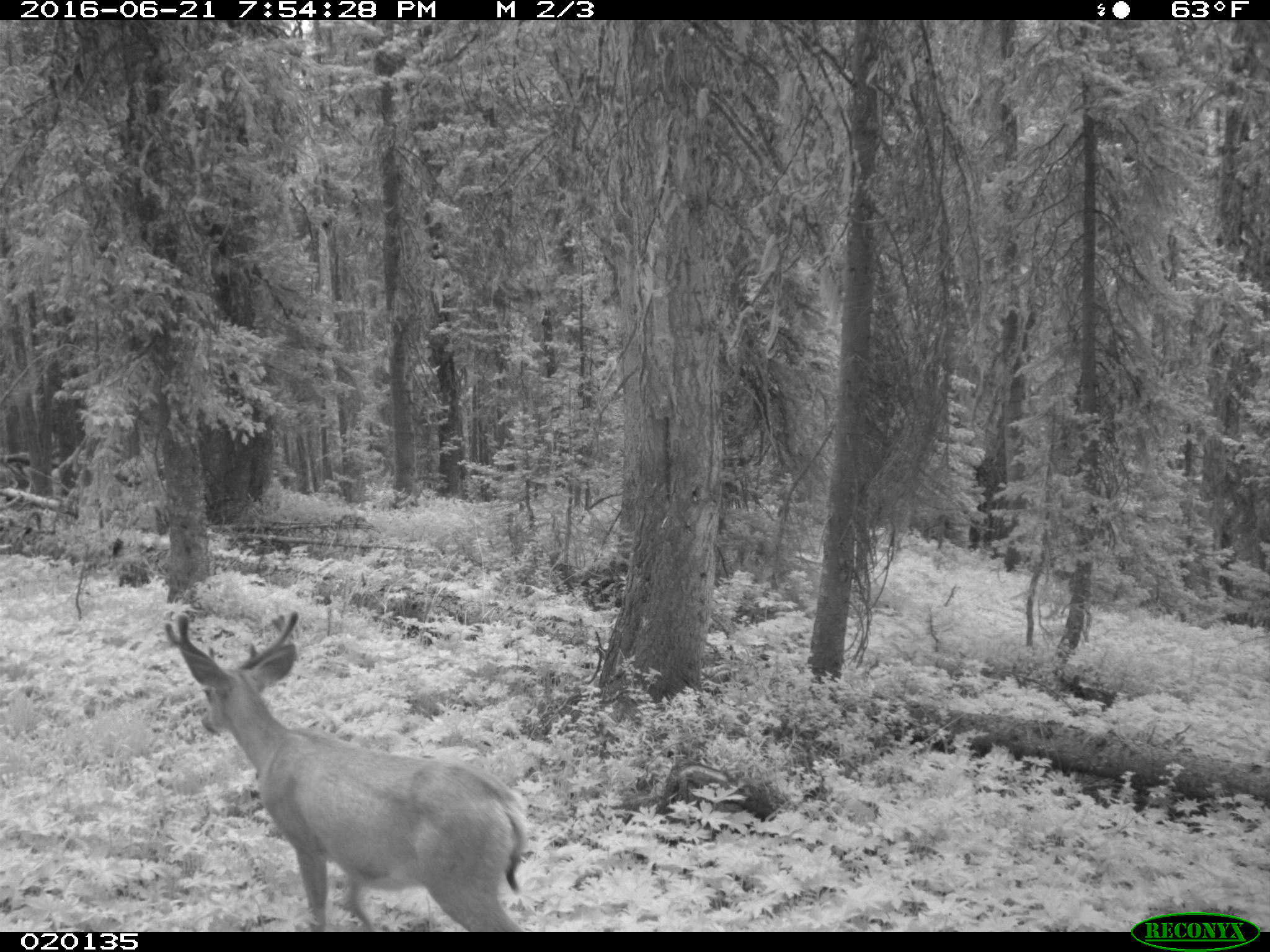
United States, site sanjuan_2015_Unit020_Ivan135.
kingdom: Animalia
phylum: Chordata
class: Mammalia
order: Artiodactyla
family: Cervidae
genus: Odocoileus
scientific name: Odocoileus hemionus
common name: mule deer